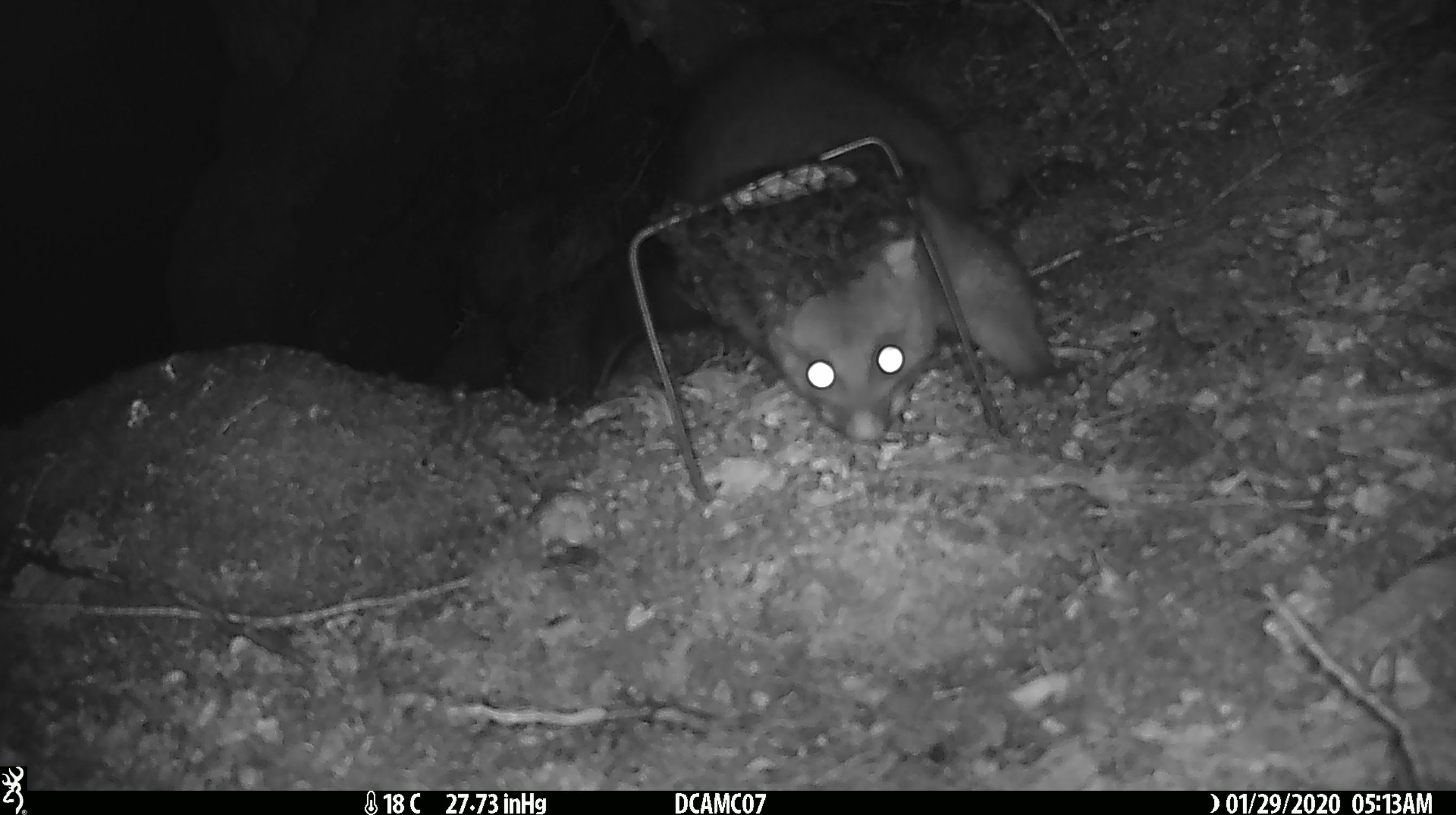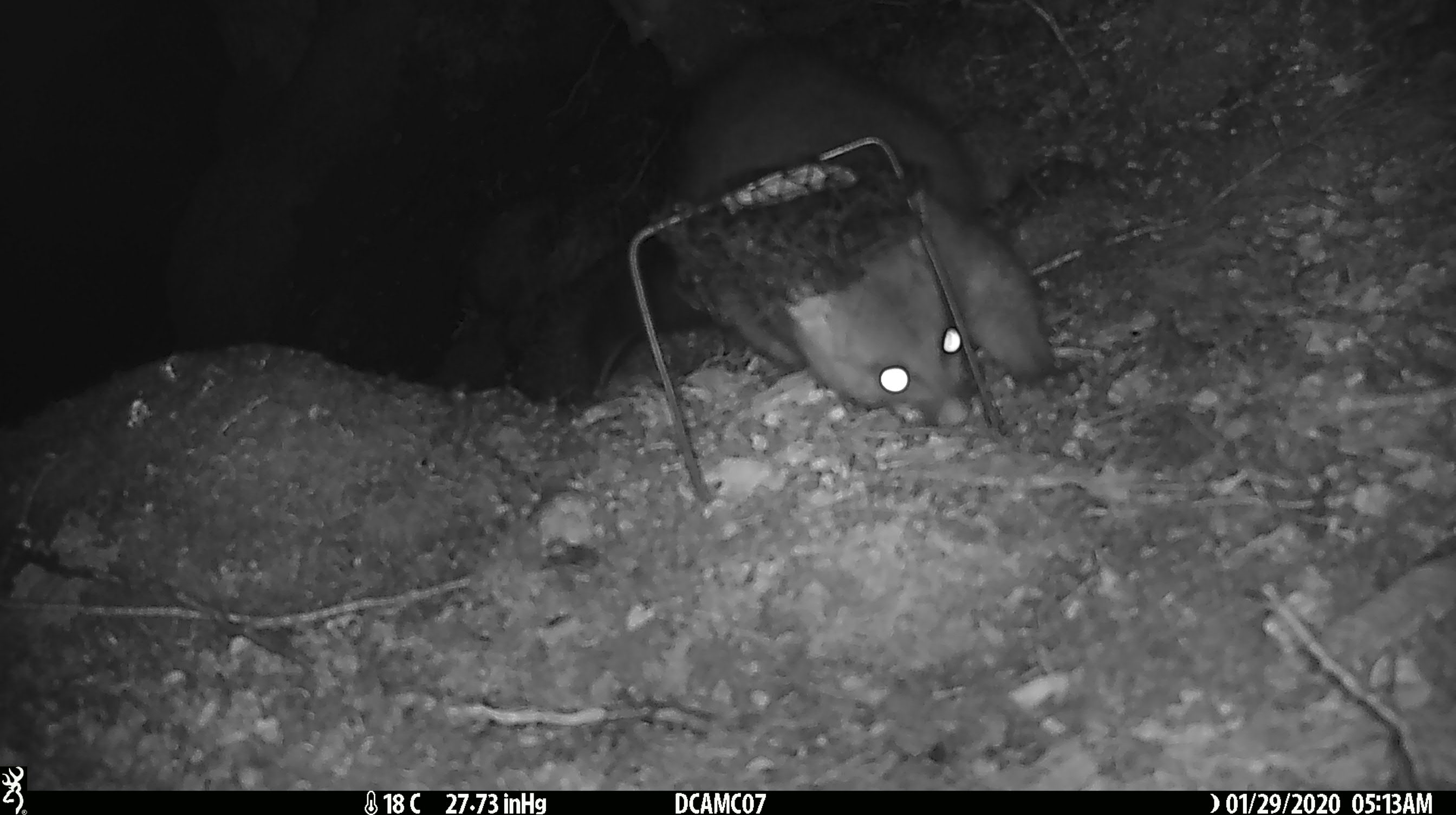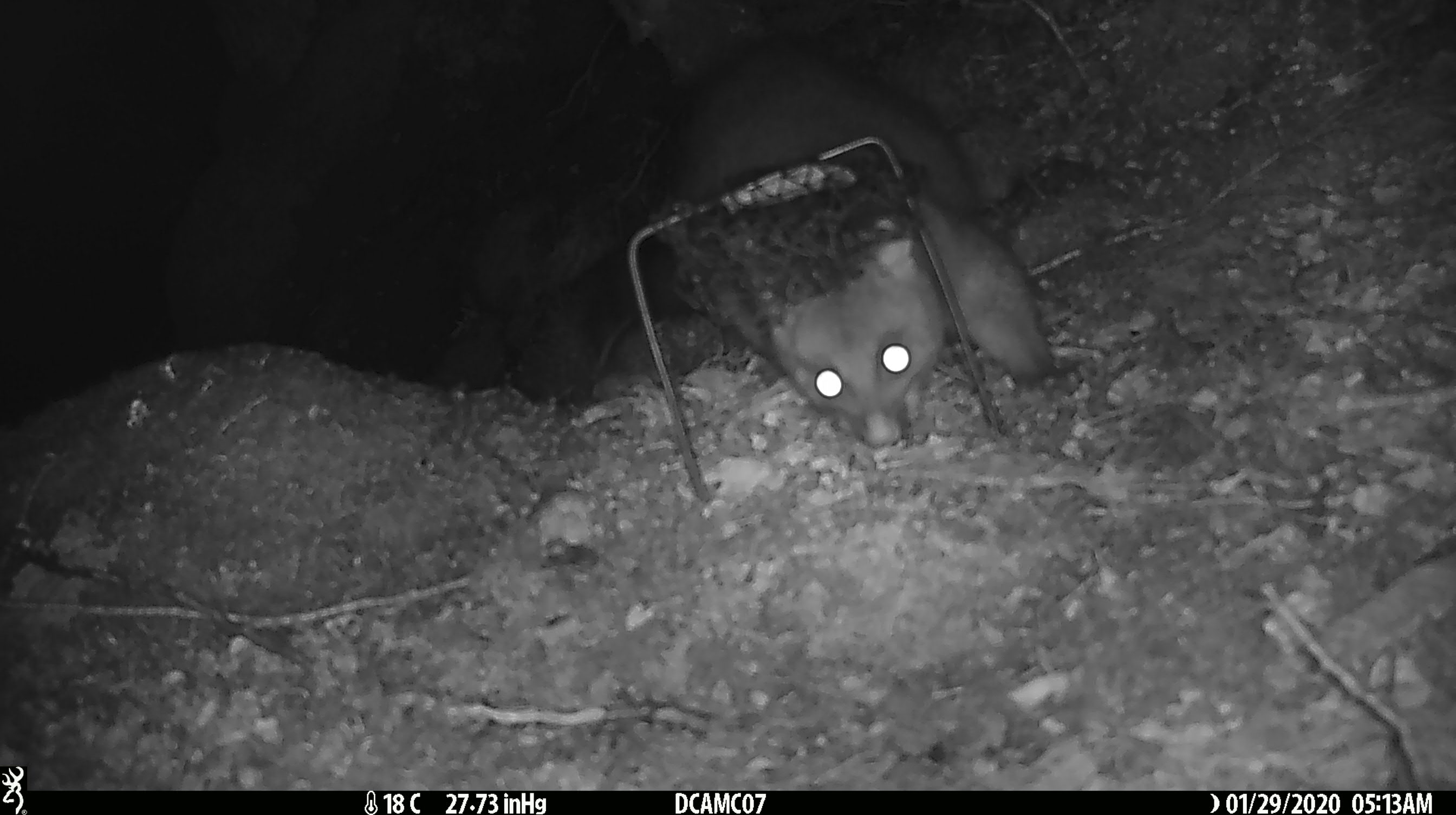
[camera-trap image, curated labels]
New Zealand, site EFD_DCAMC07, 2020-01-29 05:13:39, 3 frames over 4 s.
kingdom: Animalia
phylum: Chordata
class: Mammalia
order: Diprotodontia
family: Phalangeridae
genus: Trichosurus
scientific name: Trichosurus vulpecula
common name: common brushtail possum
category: possum